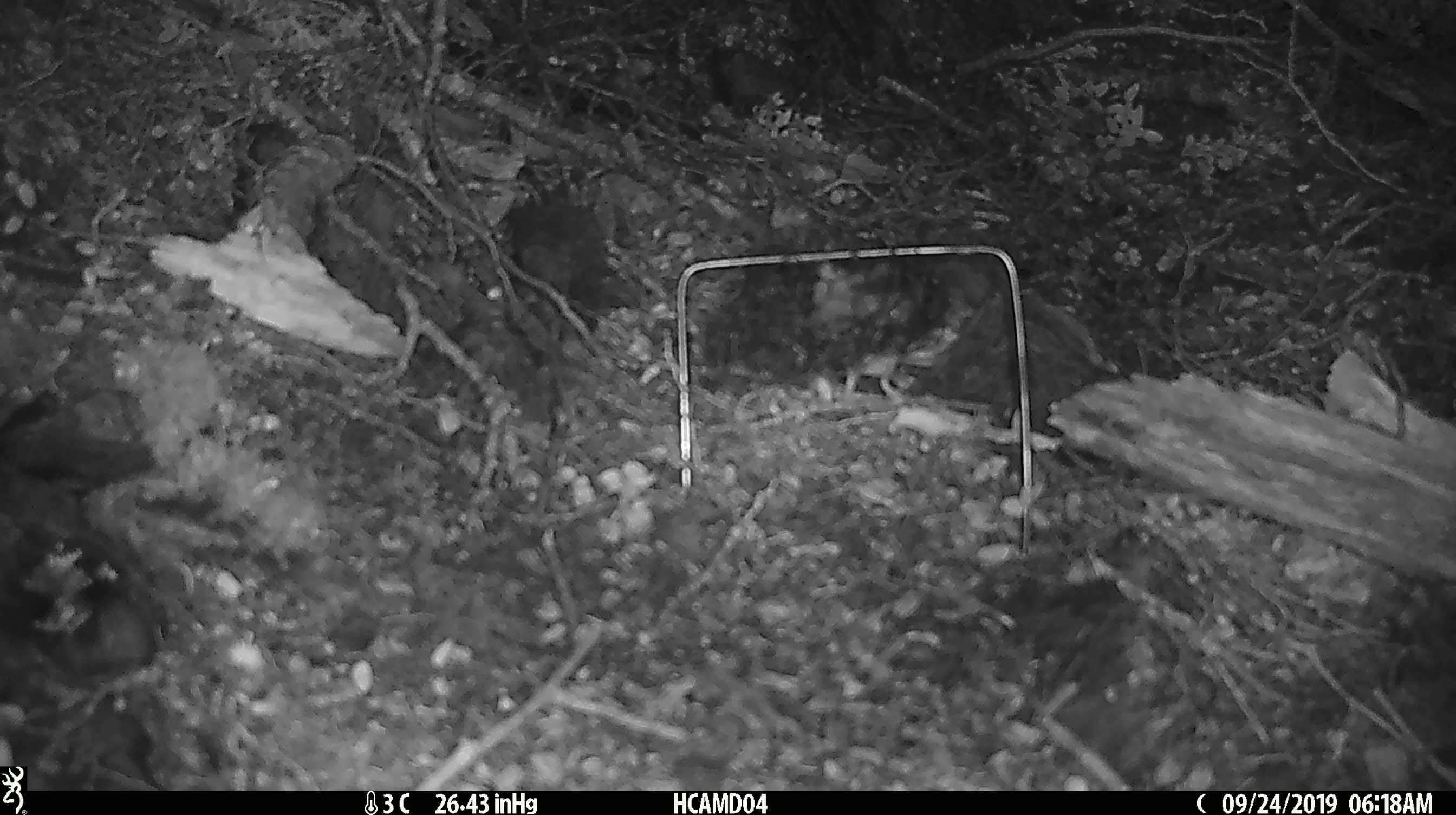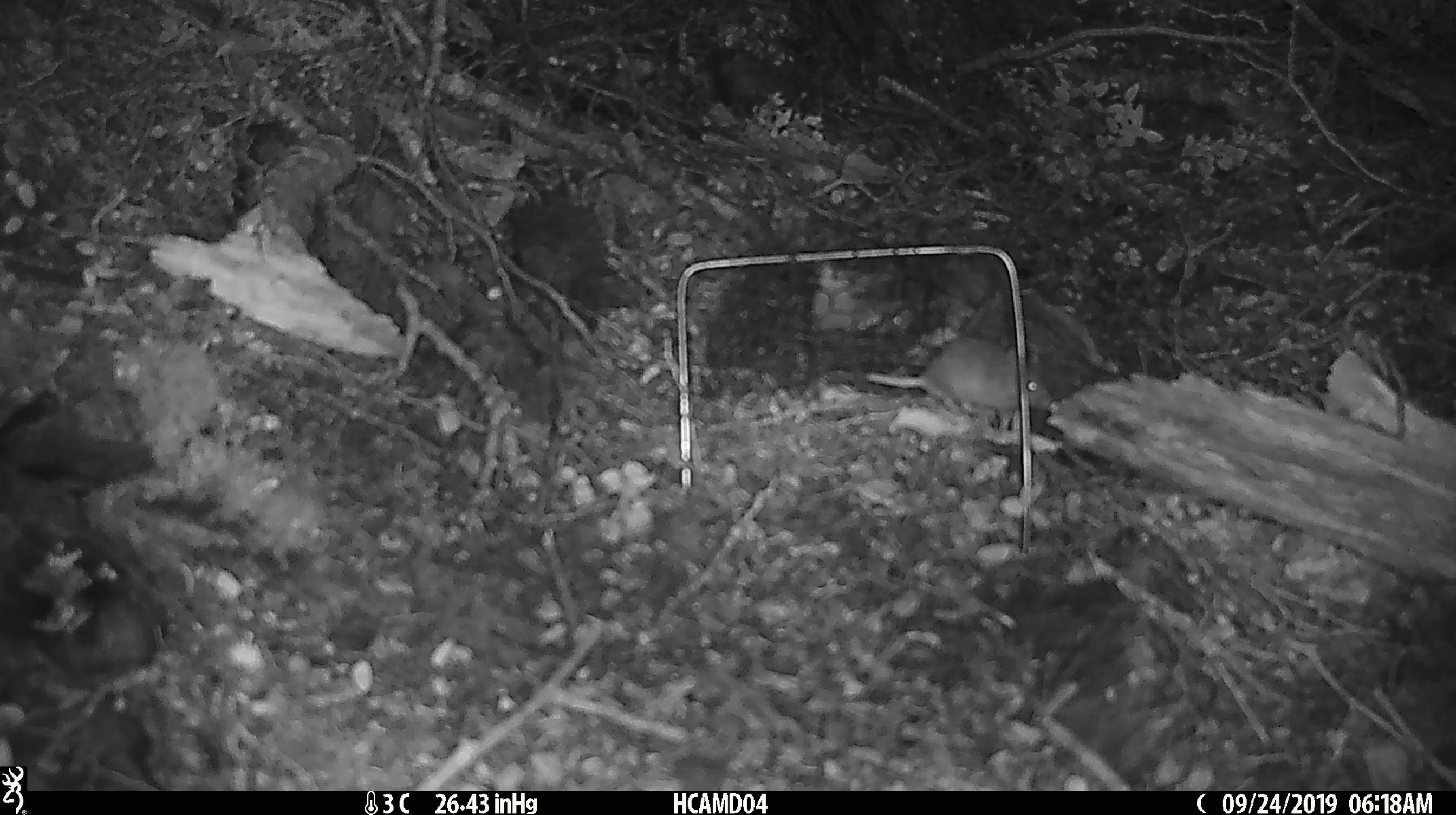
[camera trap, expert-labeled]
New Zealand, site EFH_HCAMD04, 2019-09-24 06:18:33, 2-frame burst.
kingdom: Animalia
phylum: Chordata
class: Mammalia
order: Rodentia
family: Muridae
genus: Mus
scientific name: Mus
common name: mouse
Mouse (Mus).